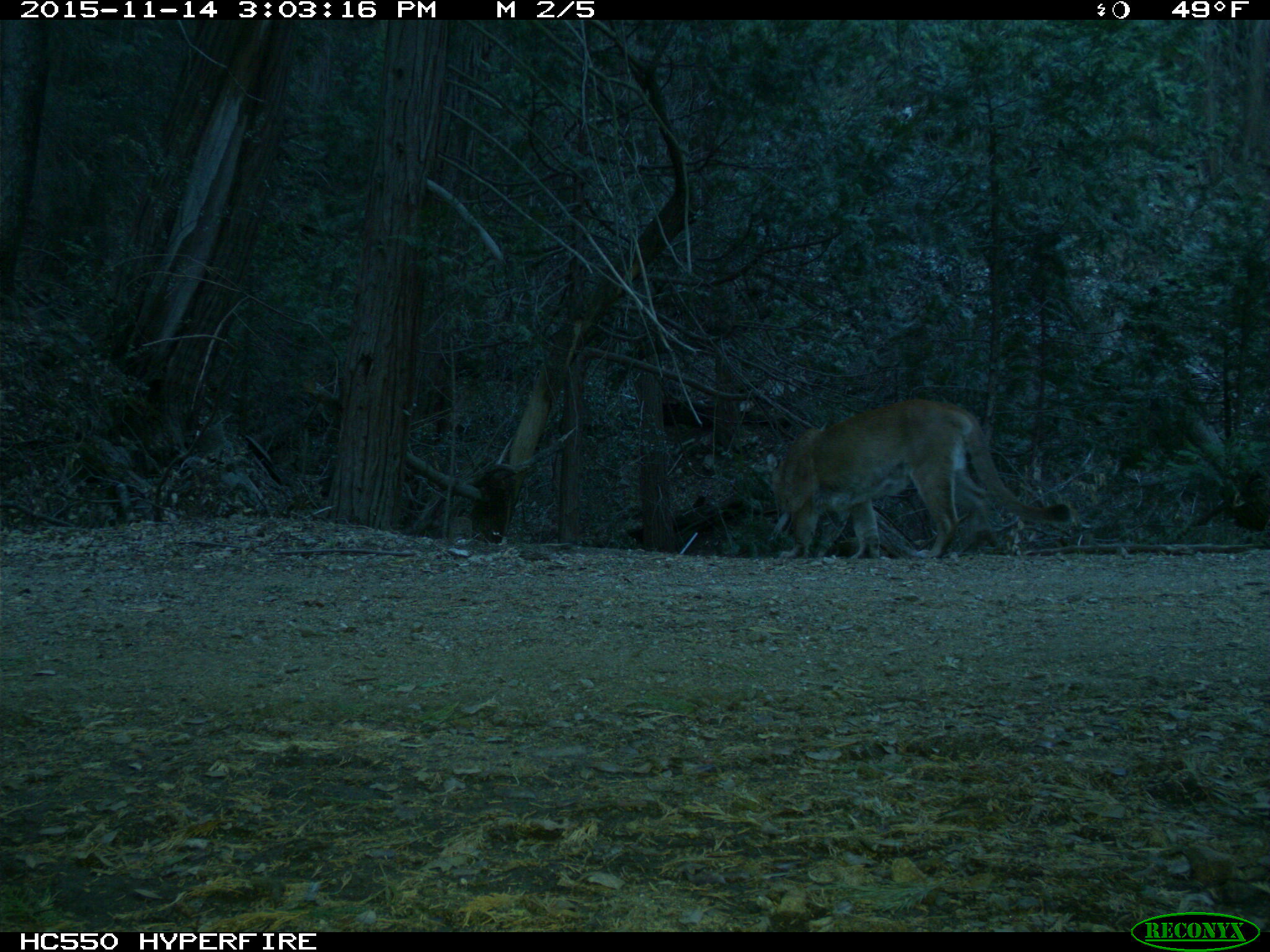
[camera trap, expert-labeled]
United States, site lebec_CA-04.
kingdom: Animalia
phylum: Chordata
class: Mammalia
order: Carnivora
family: Felidae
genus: Puma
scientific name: Puma concolor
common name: mountain lion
Puma concolor (mountain lion).